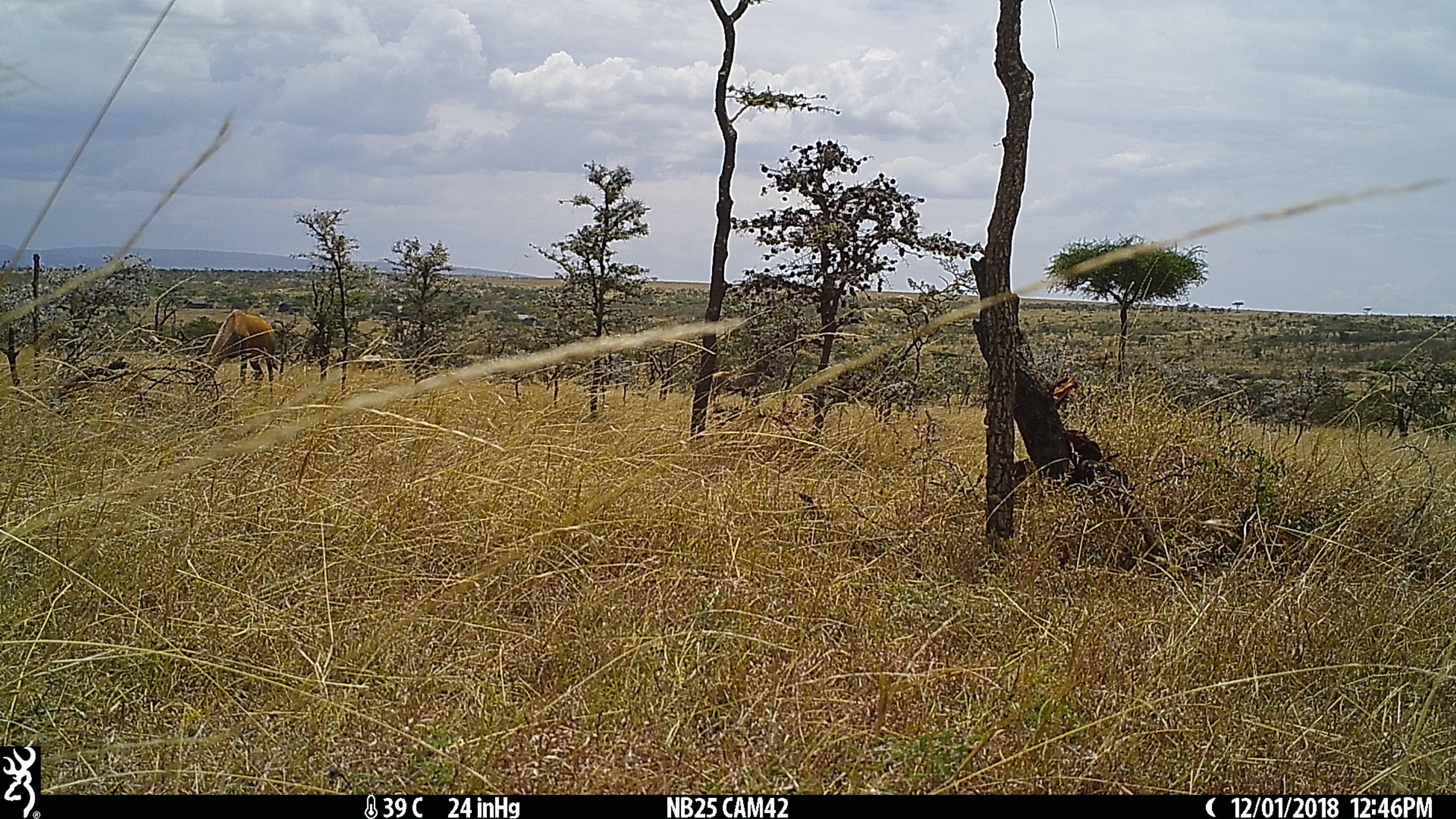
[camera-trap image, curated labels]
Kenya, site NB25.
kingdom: Animalia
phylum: Chordata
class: Mammalia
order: Artiodactyla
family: Bovidae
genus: Damaliscus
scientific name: Damaliscus lunatus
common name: topi